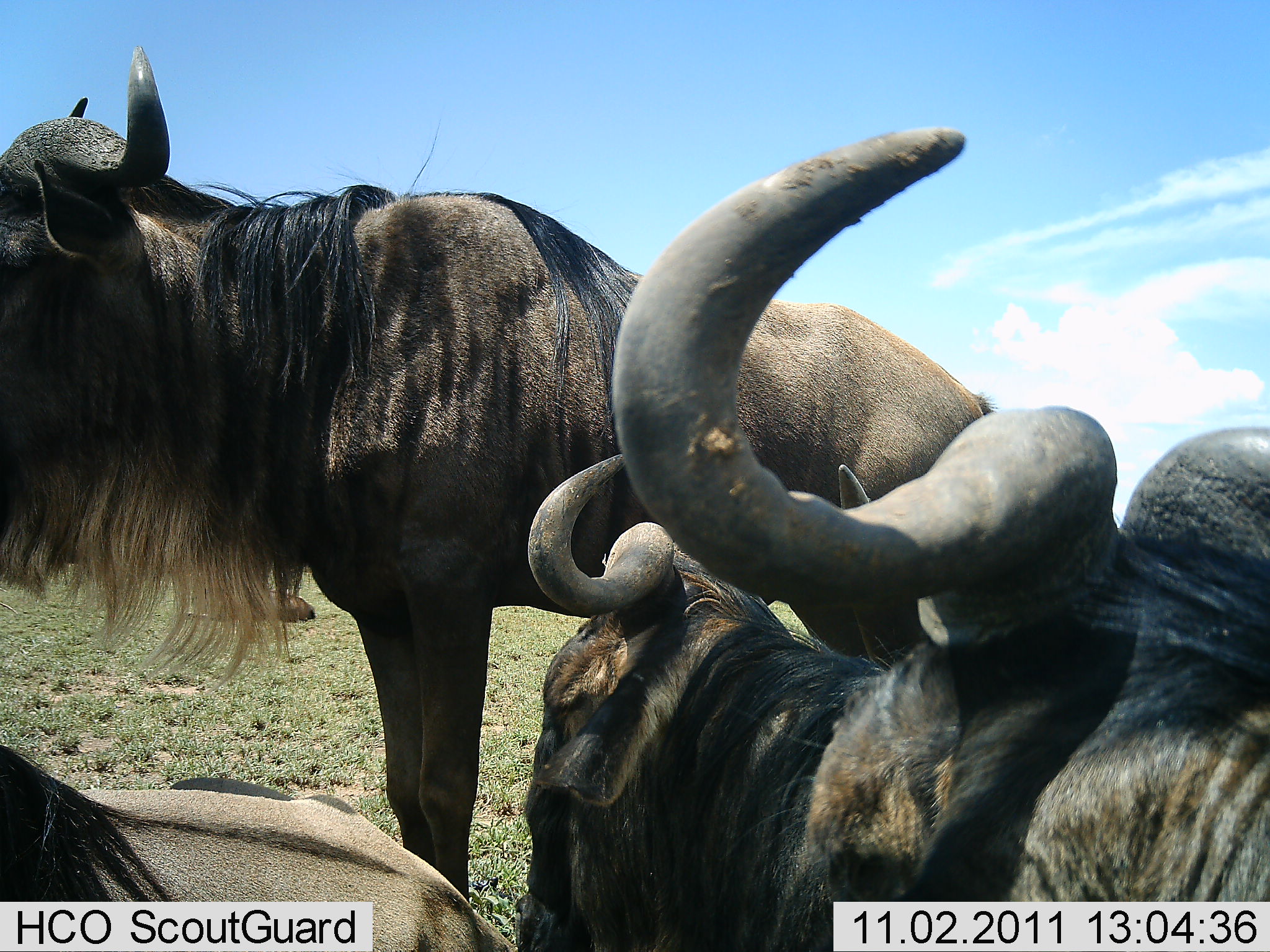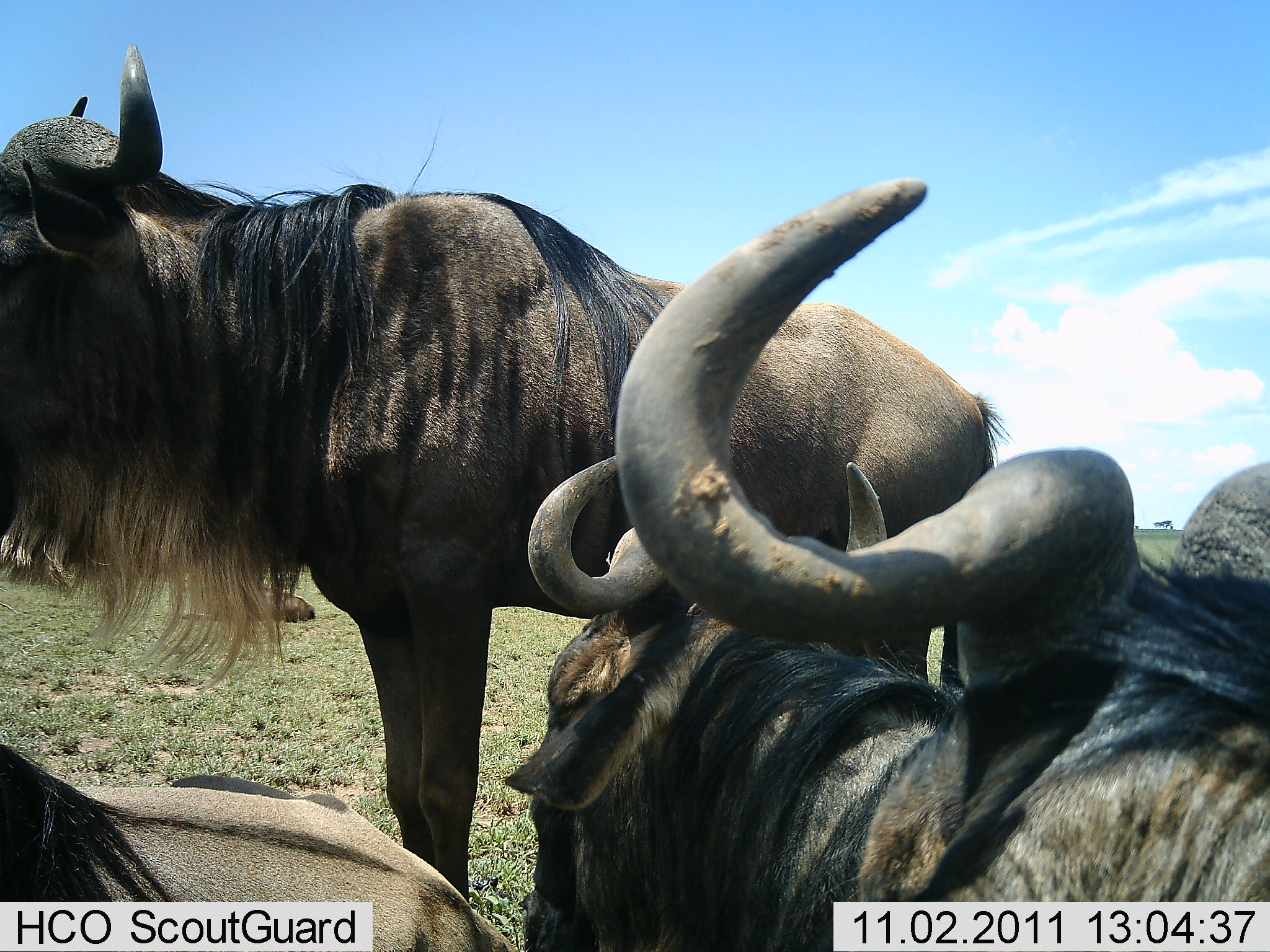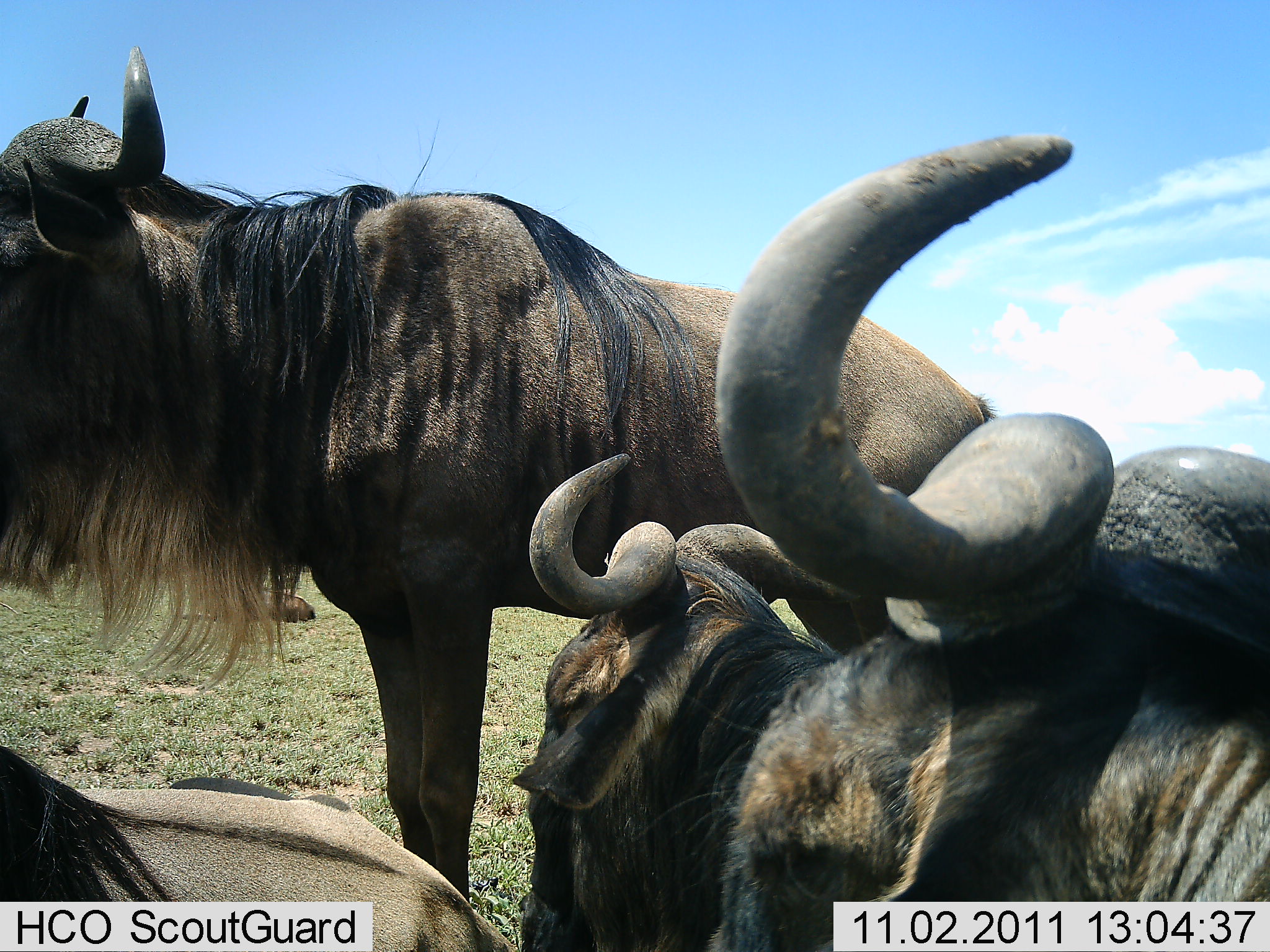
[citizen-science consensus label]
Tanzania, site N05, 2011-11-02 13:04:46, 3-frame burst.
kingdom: Animalia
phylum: Chordata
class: Mammalia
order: Artiodactyla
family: Bovidae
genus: Connochaetes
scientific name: Connochaetes taurinus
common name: blue wildebeest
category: wildebeest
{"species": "wildebeest (blue wildebeest) (Connochaetes taurinus)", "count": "4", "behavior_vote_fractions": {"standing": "69%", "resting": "44%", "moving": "6%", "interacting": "6%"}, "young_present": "0%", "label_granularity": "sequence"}